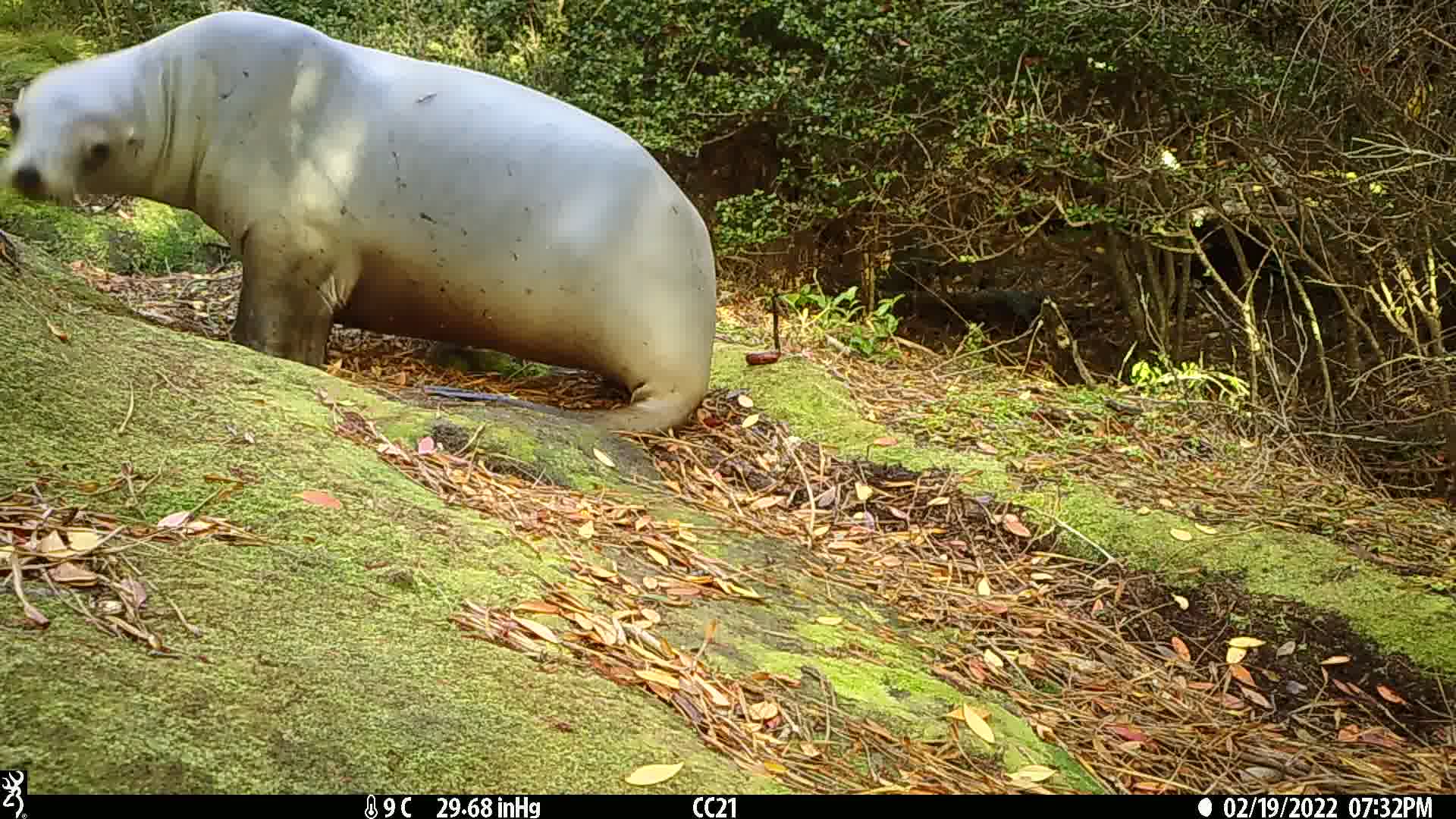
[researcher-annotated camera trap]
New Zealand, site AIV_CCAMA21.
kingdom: Animalia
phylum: Chordata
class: Mammalia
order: Carnivora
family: Otariidae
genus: Phocarctos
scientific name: Phocarctos hookeri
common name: new zealand sea lion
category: sealion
Sealion (new zealand sea lion) (Phocarctos hookeri).